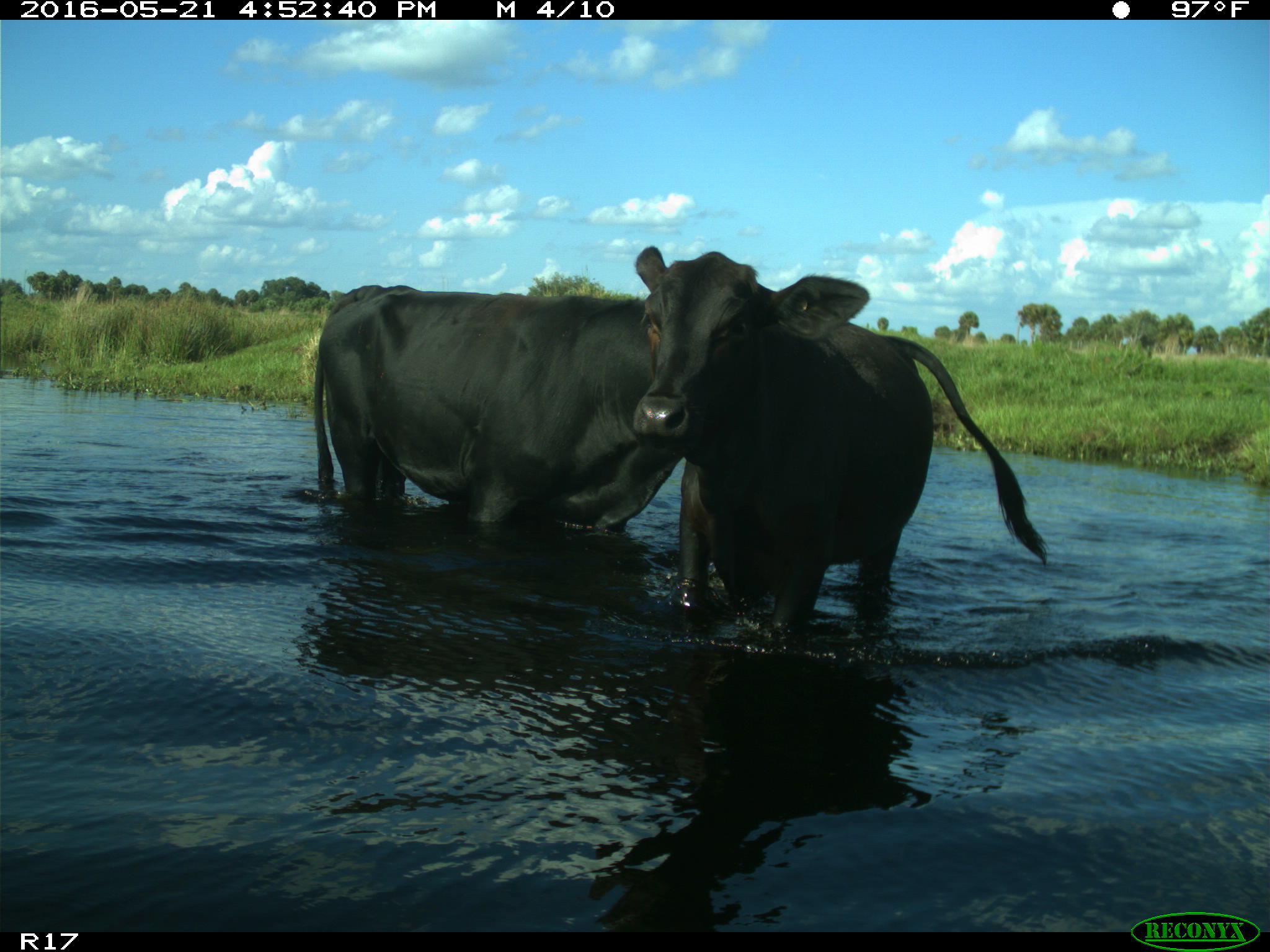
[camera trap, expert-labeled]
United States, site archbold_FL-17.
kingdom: Animalia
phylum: Chordata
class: Mammalia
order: Artiodactyla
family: Bovidae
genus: Bos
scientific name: Bos taurus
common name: domestic cow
Bos taurus (domestic cow).